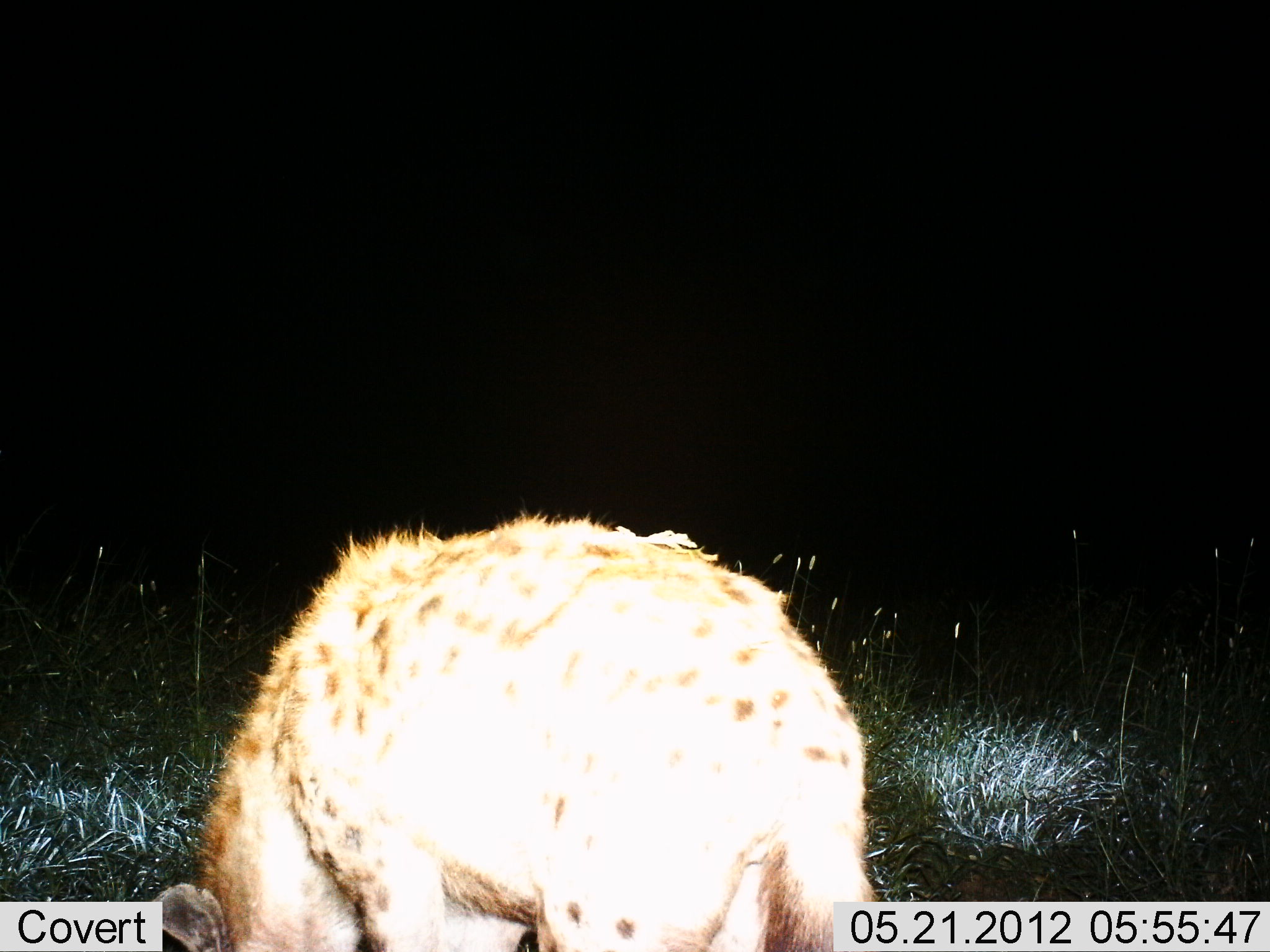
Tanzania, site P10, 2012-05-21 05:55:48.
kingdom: Animalia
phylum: Chordata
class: Mammalia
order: Carnivora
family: Hyaenidae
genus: Crocuta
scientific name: Crocuta crocuta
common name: spotted hyena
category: hyenaspotted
Hyenaspotted (spotted hyena) (Crocuta crocuta), count 1. Behavior (volunteer vote fractions): standing 60%, resting 0%, moving 0%, interacting 10%. Young present (vote fraction): 0%. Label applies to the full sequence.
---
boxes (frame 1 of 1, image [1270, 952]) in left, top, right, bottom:
animal: 148, 511, 880, 952